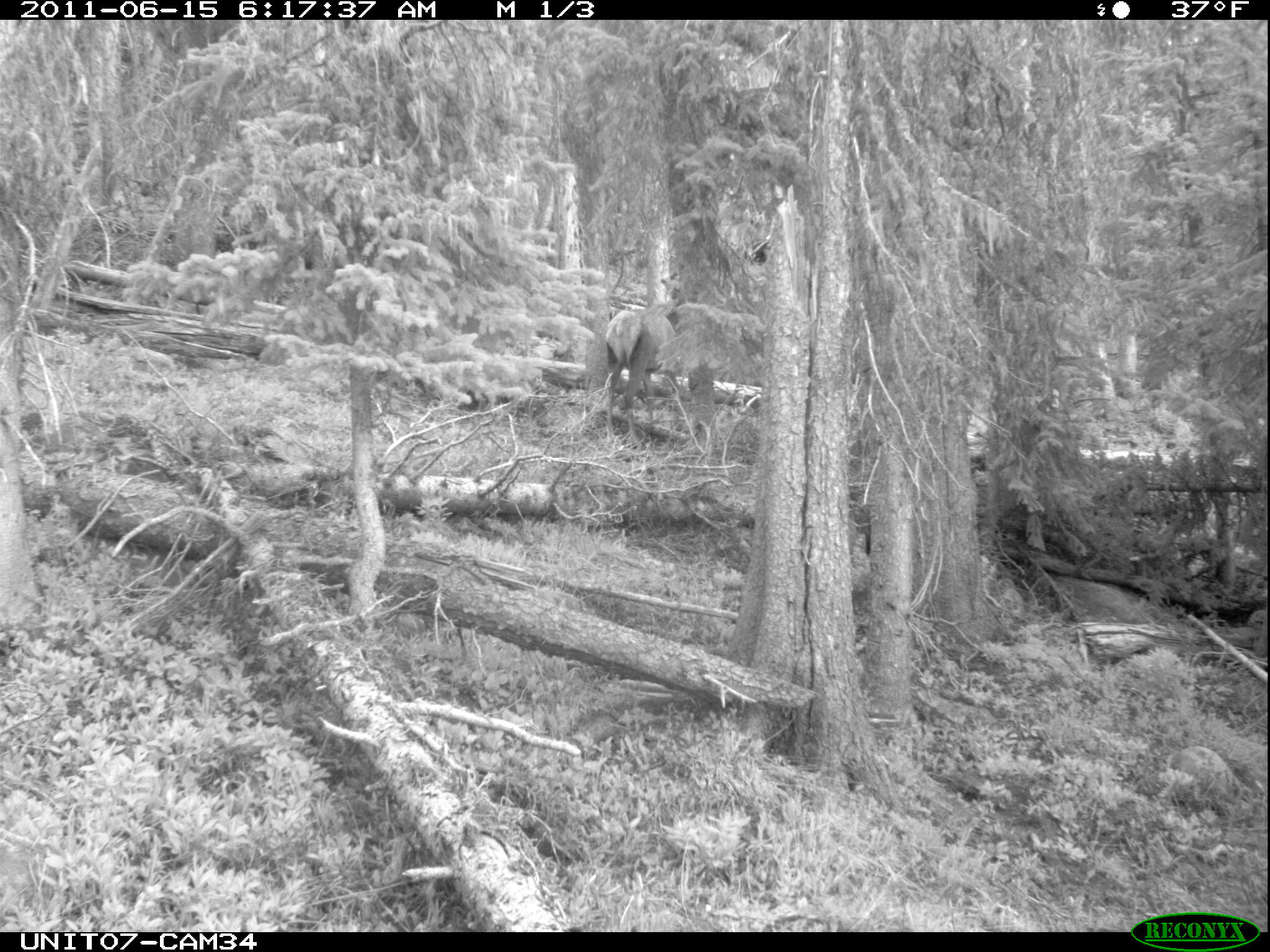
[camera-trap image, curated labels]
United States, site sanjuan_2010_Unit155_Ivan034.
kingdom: Animalia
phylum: Chordata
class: Mammalia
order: Artiodactyla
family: Cervidae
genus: Cervus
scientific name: Cervus elaphus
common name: red deer